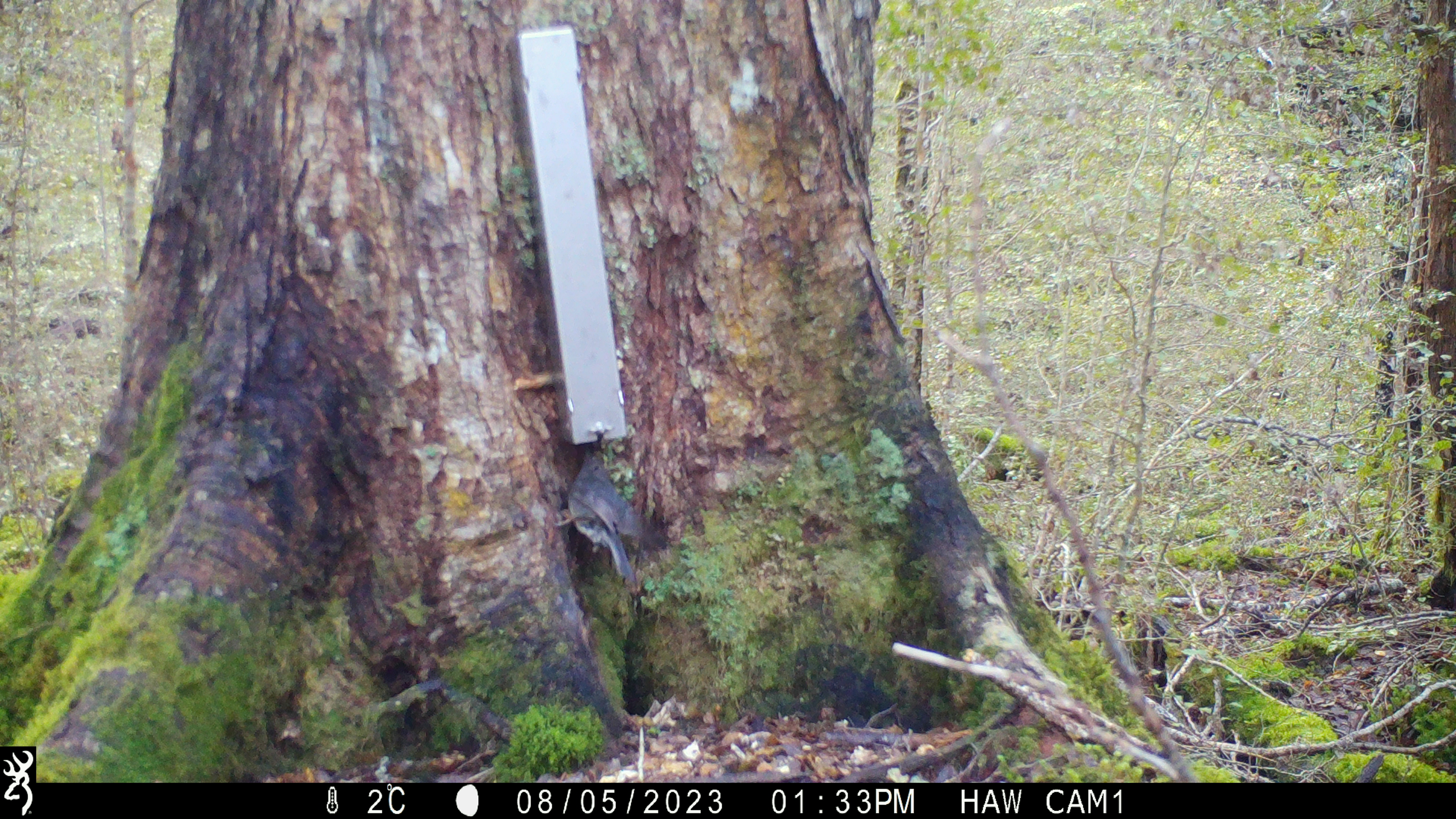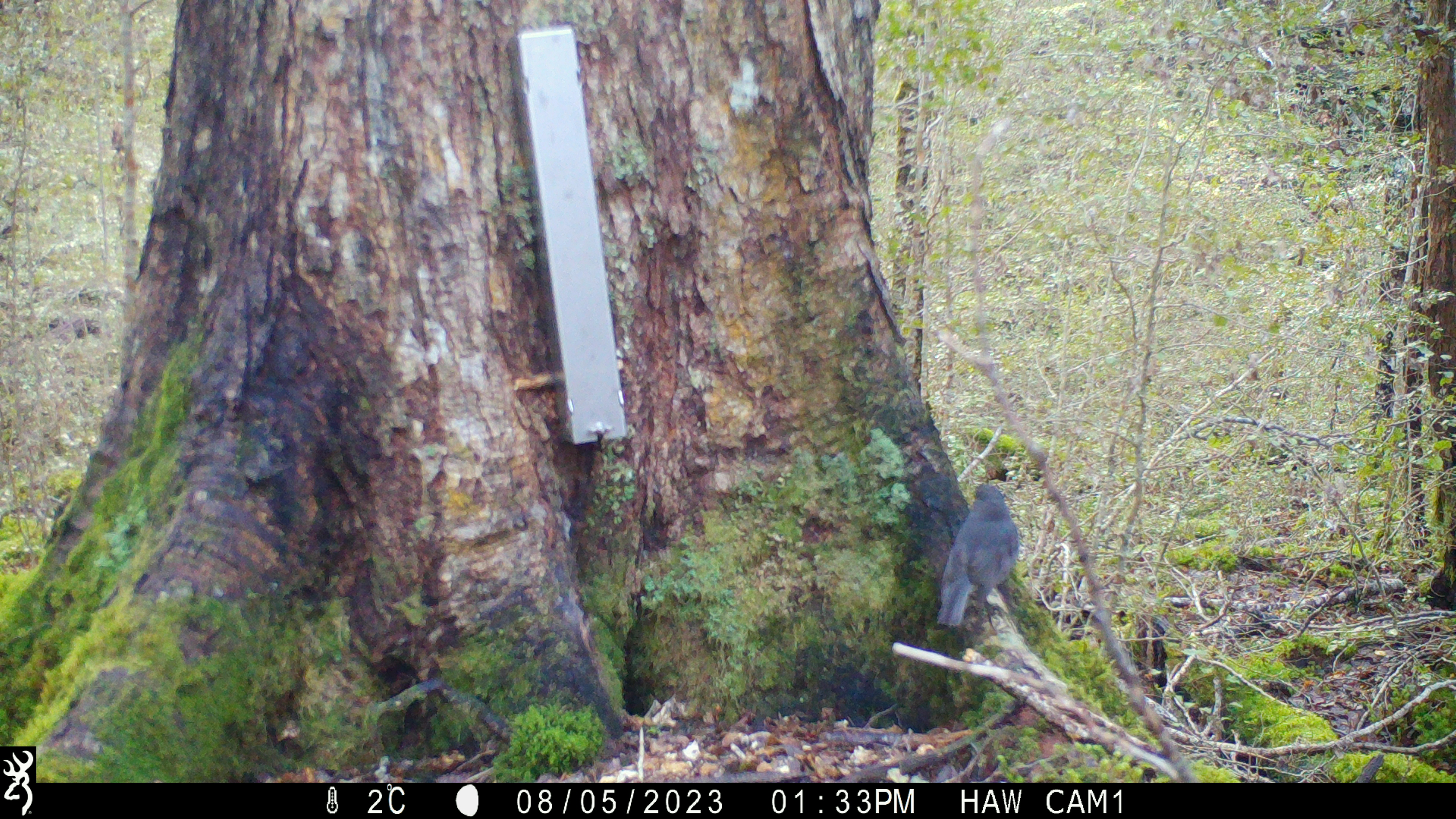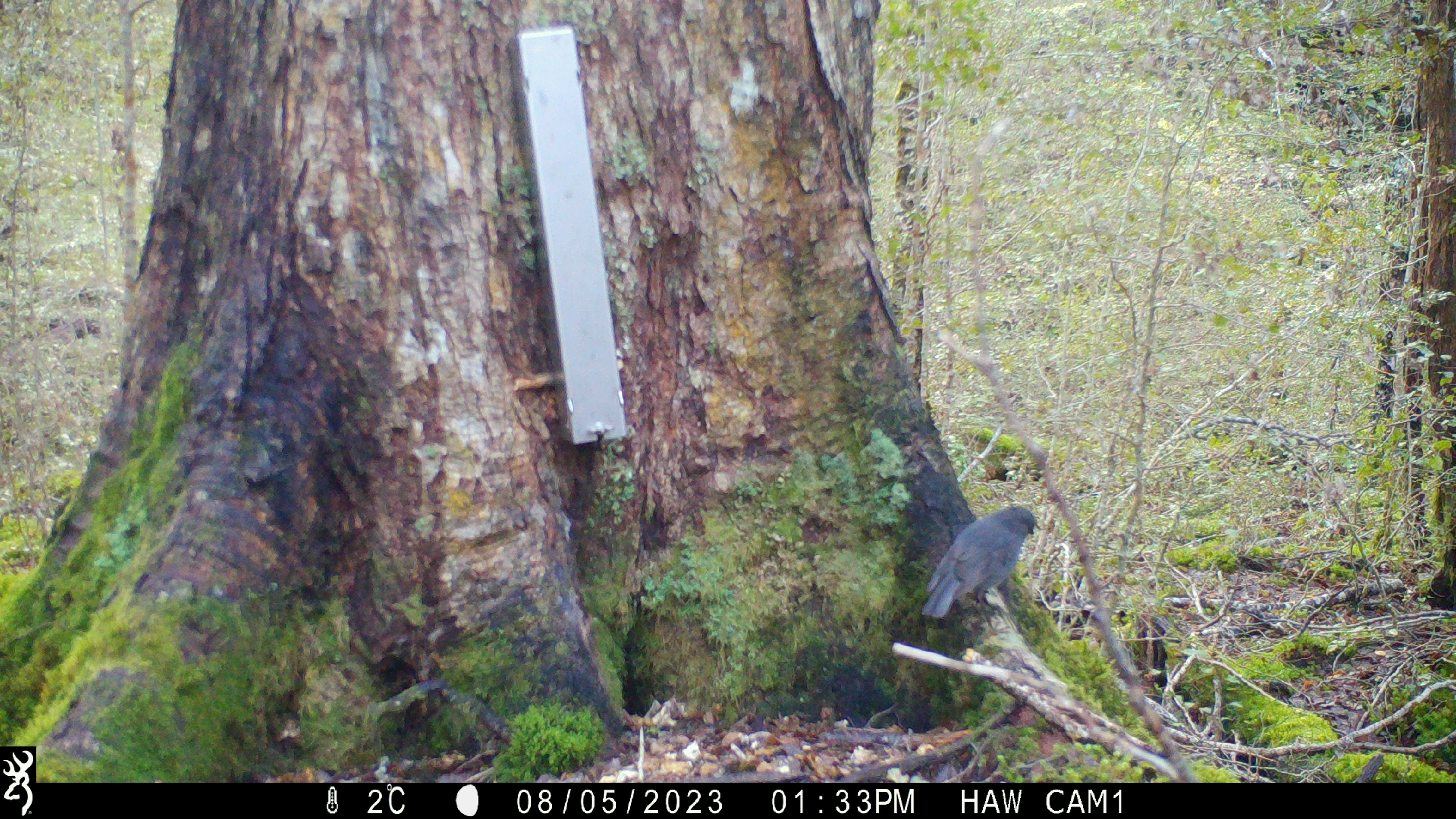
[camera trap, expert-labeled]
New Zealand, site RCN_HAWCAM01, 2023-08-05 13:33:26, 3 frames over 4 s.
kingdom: Animalia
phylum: Chordata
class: Aves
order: Passeriformes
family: Petroicidae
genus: Petroica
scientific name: Petroica australis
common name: new zealand robin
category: robin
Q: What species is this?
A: Robin (new zealand robin) (Petroica australis).